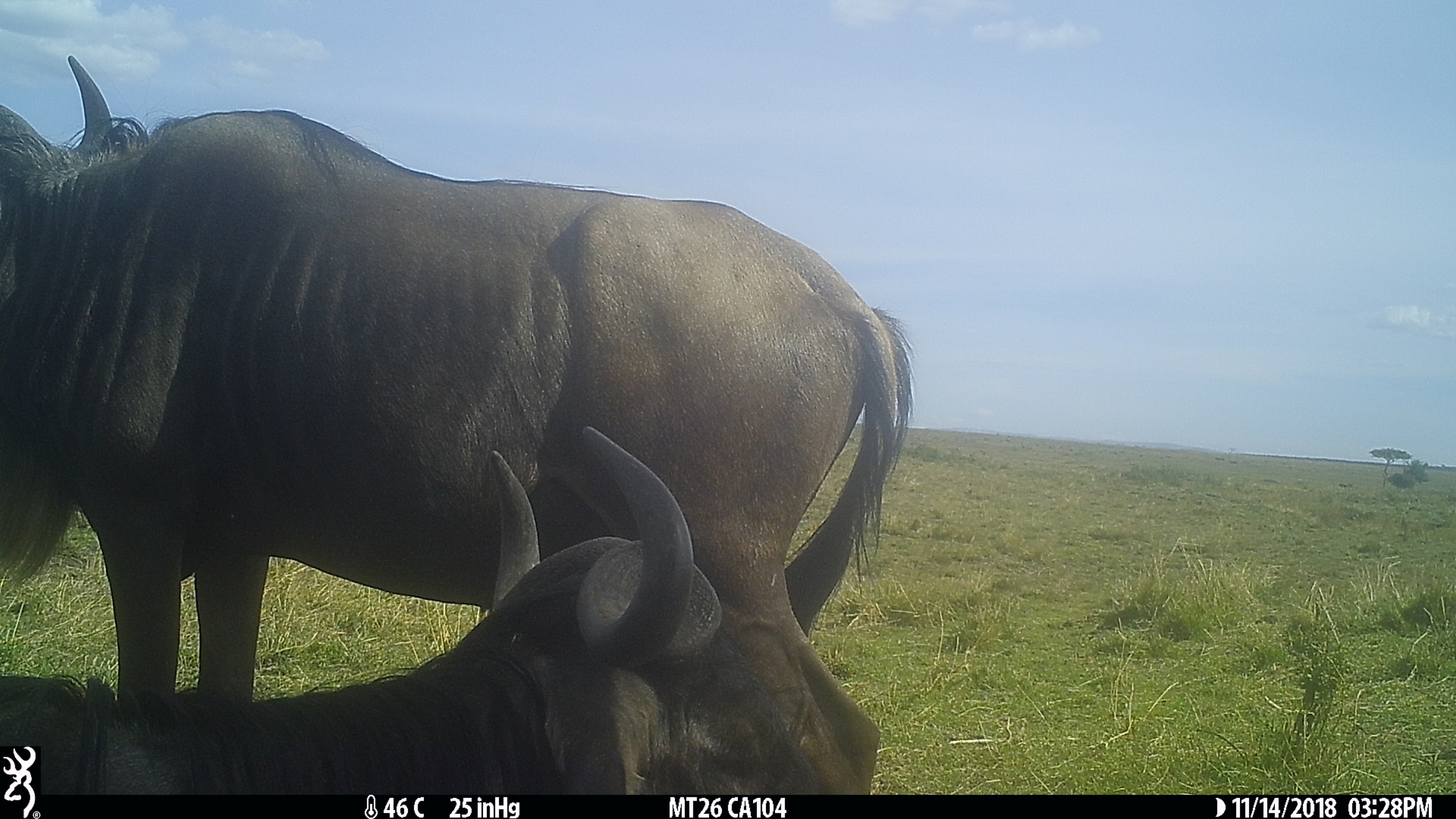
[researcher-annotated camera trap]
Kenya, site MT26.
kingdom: Animalia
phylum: Chordata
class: Mammalia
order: Artiodactyla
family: Bovidae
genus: Connochaetes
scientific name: Connochaetes taurinus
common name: blue wildebeest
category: wildebeest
Wildebeest (blue wildebeest) (Connochaetes taurinus).